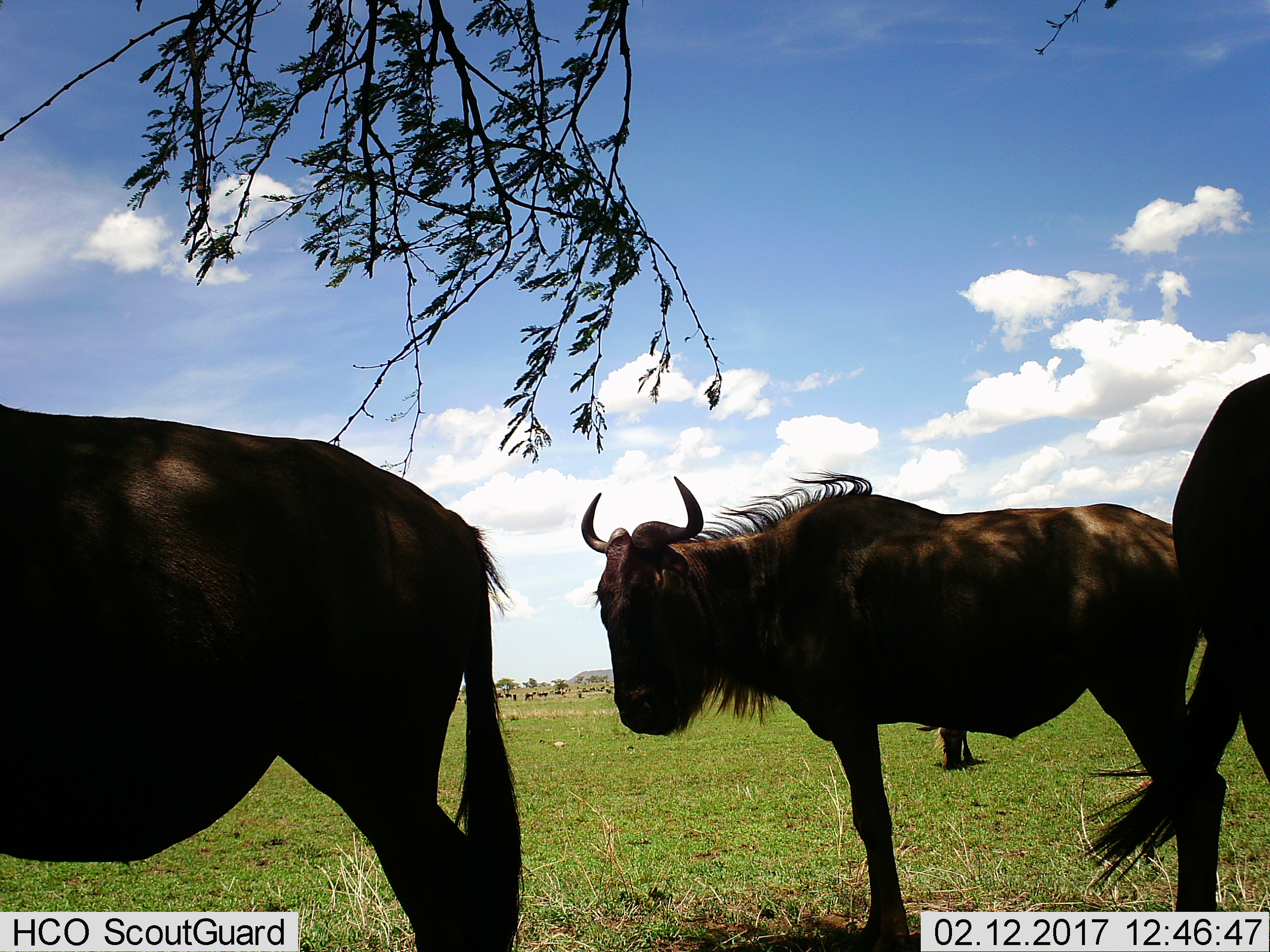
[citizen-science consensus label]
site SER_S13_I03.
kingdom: Animalia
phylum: Chordata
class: Mammalia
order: Artiodactyla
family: Bovidae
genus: Connochaetes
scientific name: Connochaetes taurinus taurinus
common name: blue wildebeest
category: wildebeestblue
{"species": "wildebeestblue (blue wildebeest) (Connochaetes taurinus taurinus)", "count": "4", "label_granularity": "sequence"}